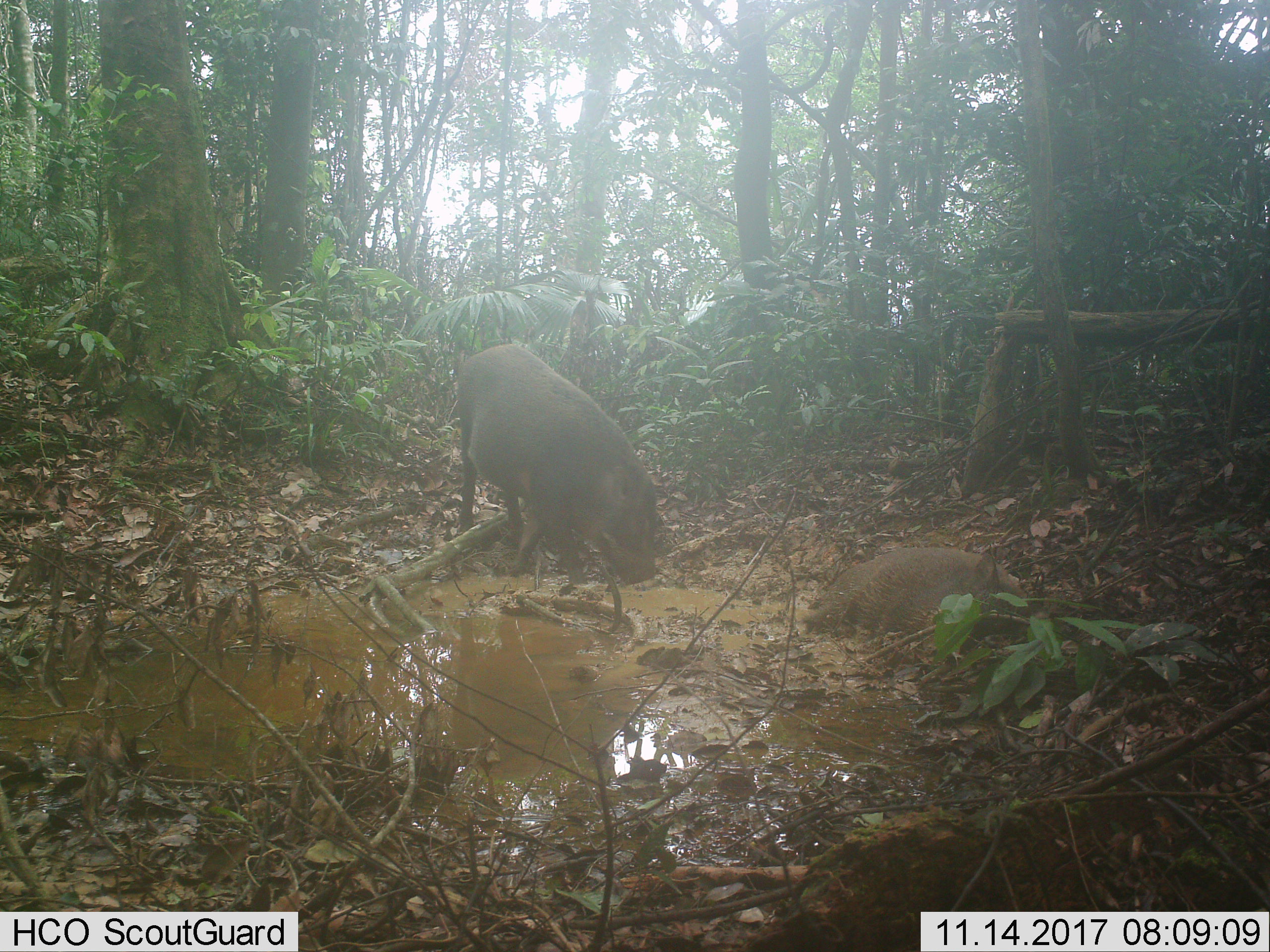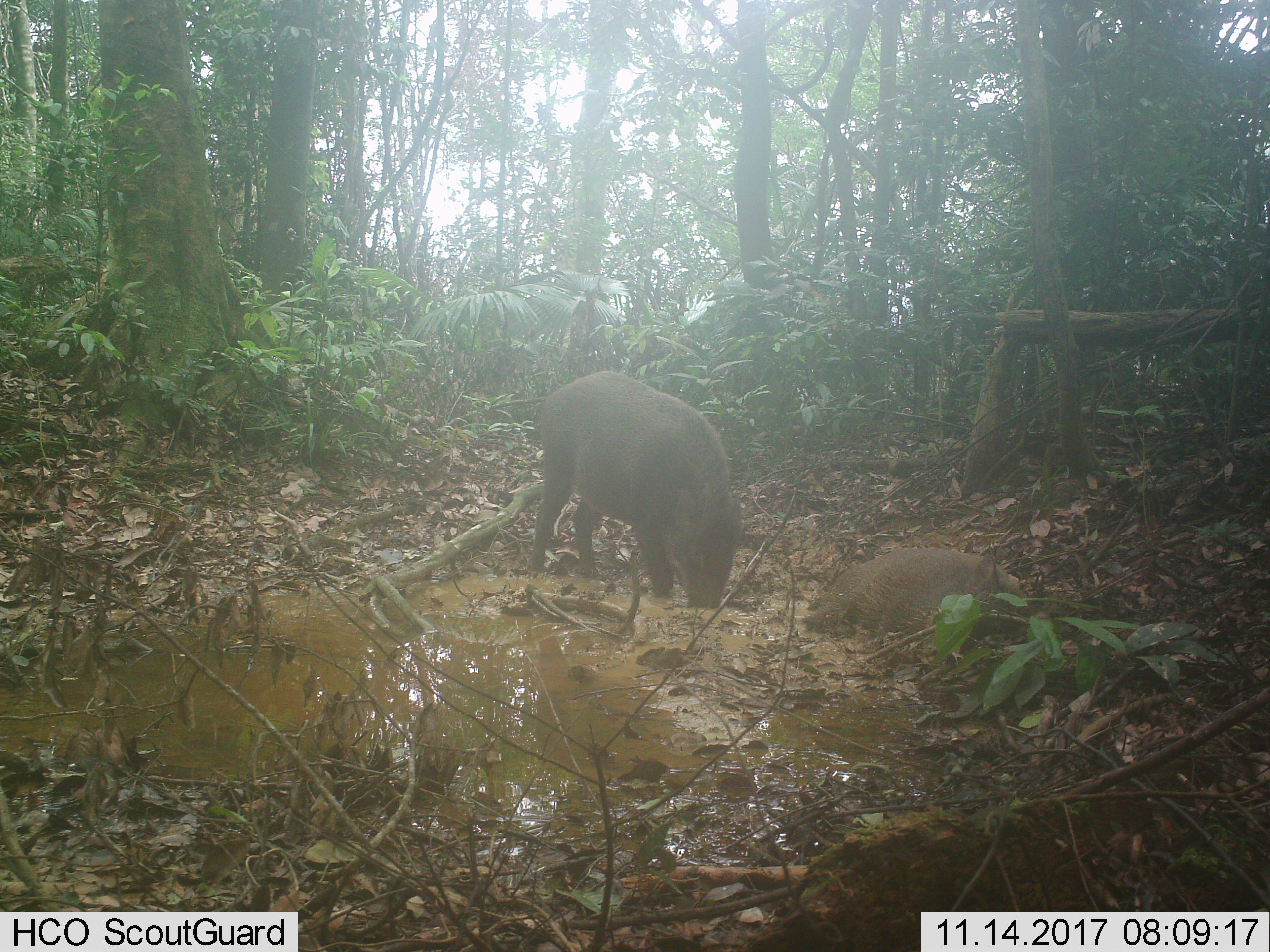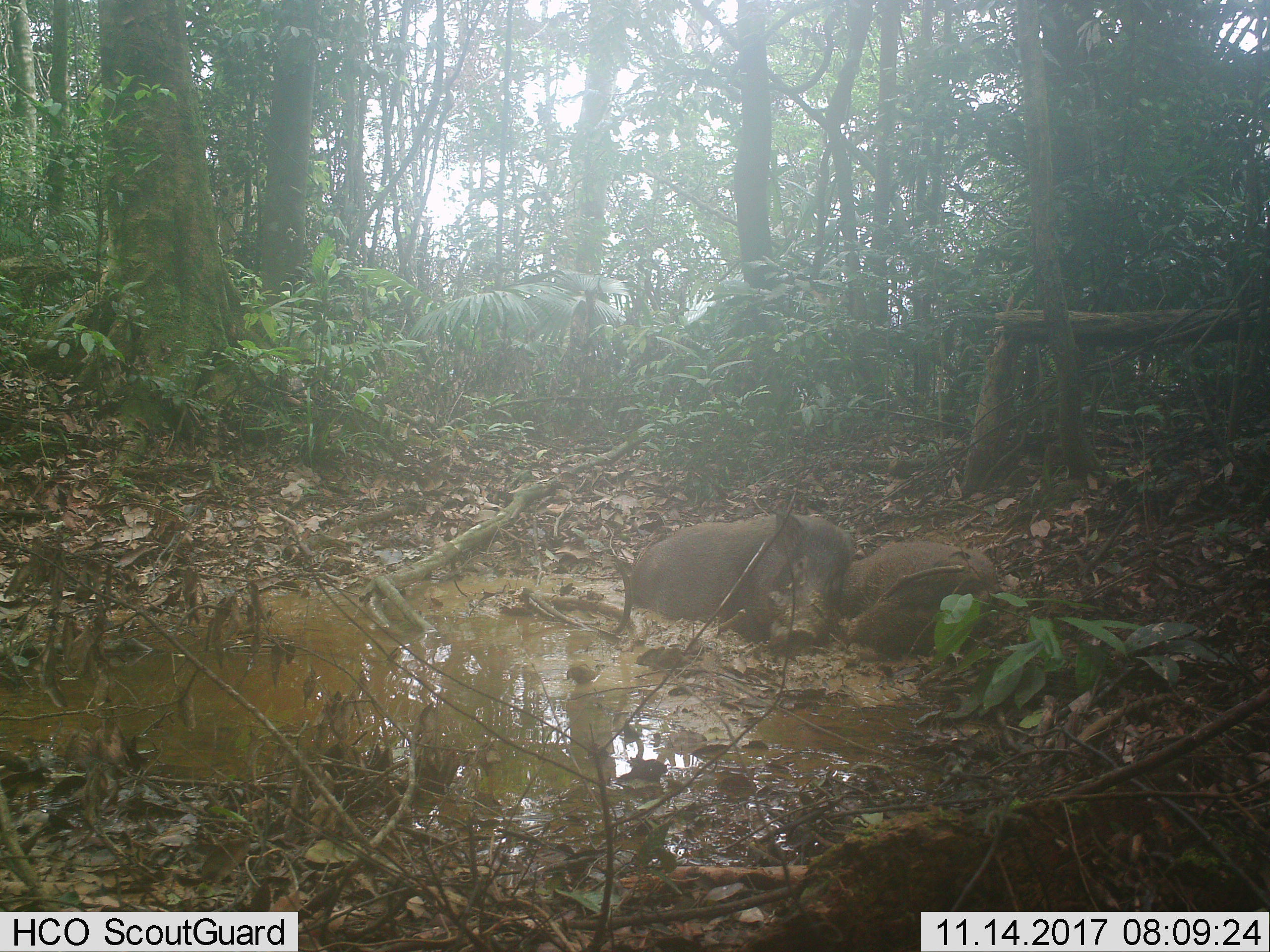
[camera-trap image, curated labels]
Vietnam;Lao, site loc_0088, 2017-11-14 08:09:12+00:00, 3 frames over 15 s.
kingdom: Animalia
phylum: Chordata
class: Mammalia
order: Artiodactyla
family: Suidae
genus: Sus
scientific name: Sus scrofa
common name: eurasian wild pig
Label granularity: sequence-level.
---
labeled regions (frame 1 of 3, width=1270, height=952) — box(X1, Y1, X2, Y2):
eurasian wild pig: box(454, 343, 658, 588); box(800, 546, 1051, 640)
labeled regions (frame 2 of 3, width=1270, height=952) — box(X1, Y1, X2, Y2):
eurasian wild pig: box(528, 369, 743, 610); box(801, 546, 1052, 650)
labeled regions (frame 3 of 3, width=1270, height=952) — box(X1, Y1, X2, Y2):
eurasian wild pig: box(624, 509, 853, 649); box(839, 538, 1006, 657)